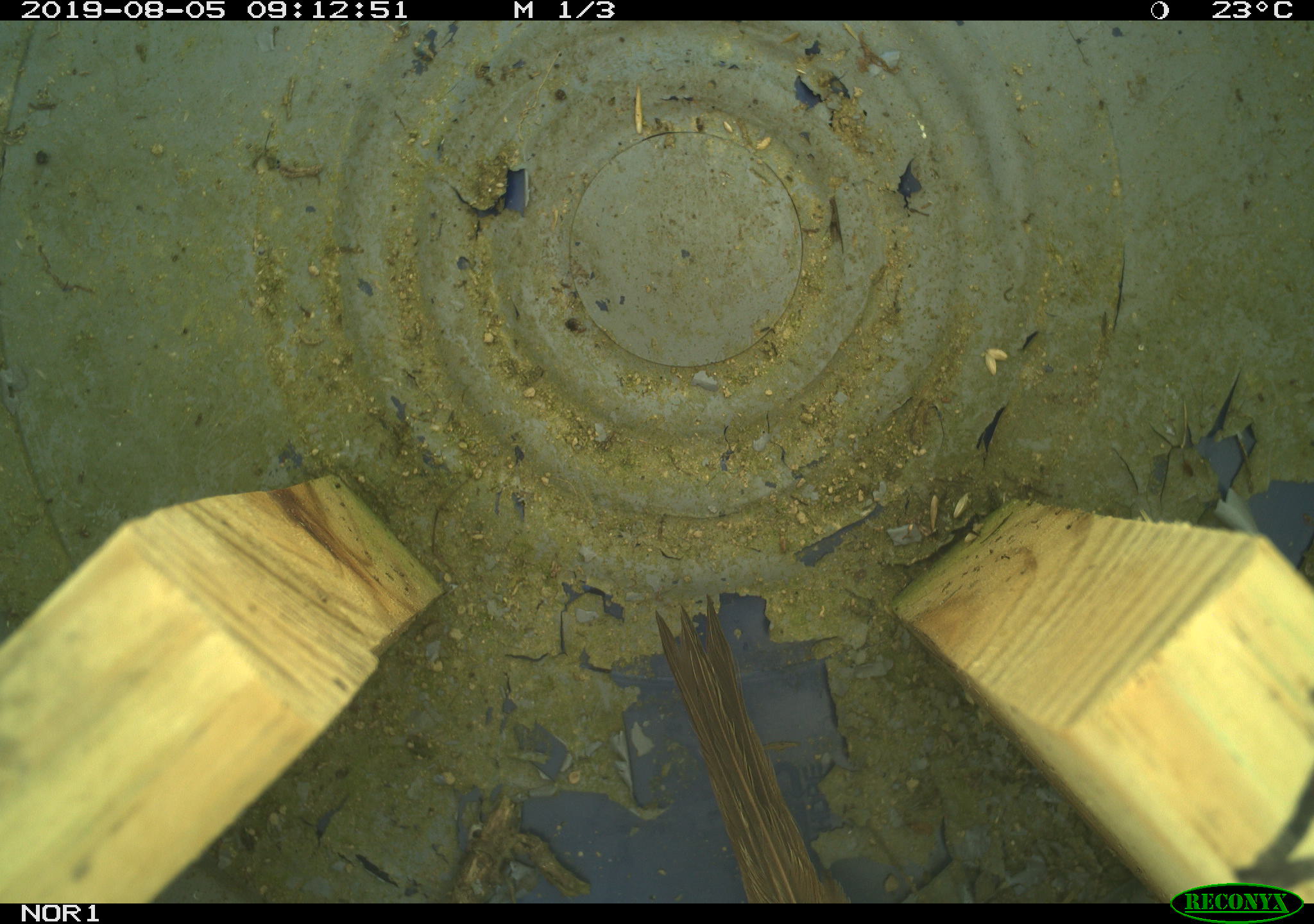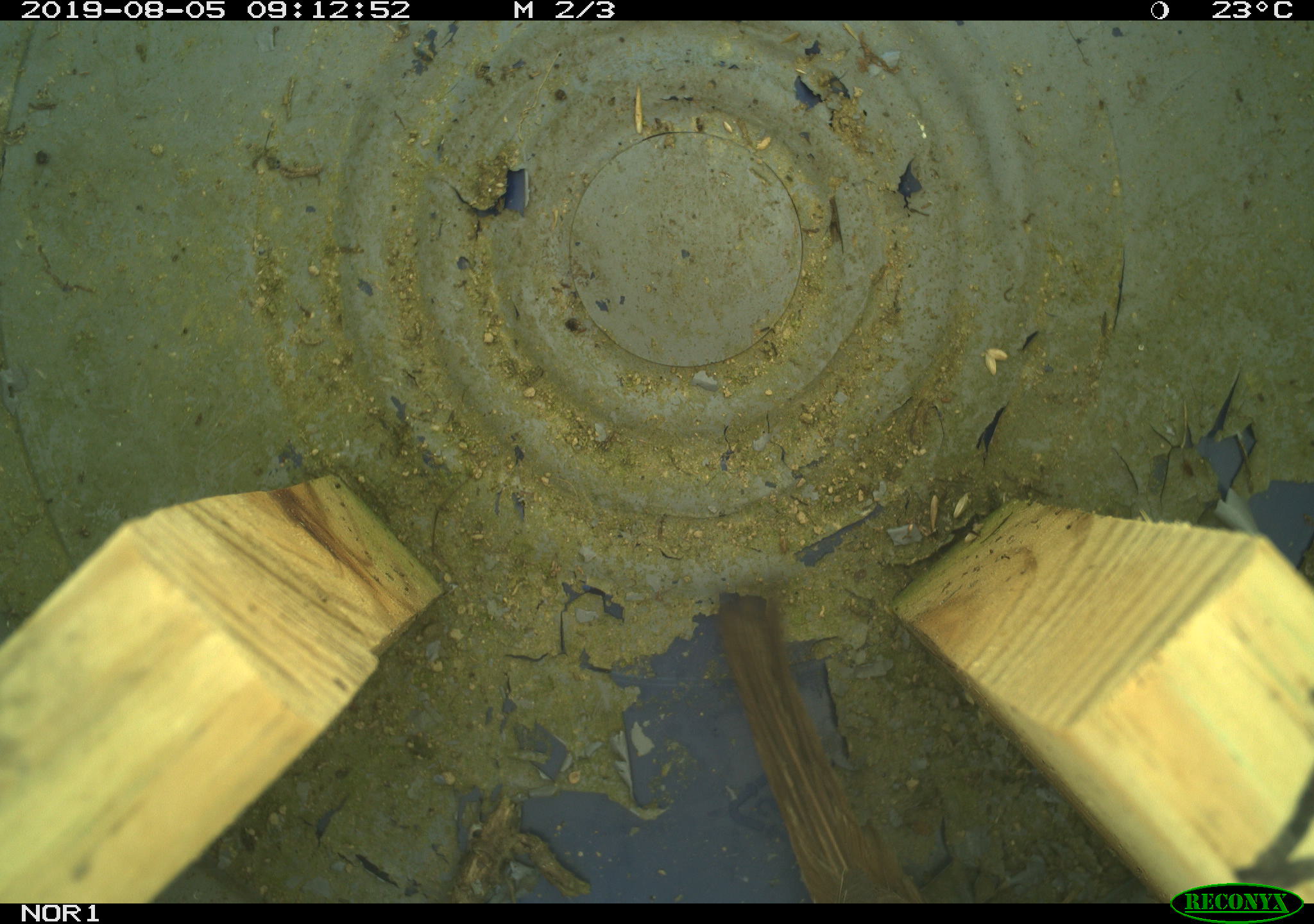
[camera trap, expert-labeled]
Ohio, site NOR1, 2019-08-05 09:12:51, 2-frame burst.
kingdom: Animalia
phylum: Chordata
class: Aves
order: Passeriformes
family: Passerellidae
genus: Melospiza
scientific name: Melospiza melodia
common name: song sparrow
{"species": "song sparrow (Melospiza melodia)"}